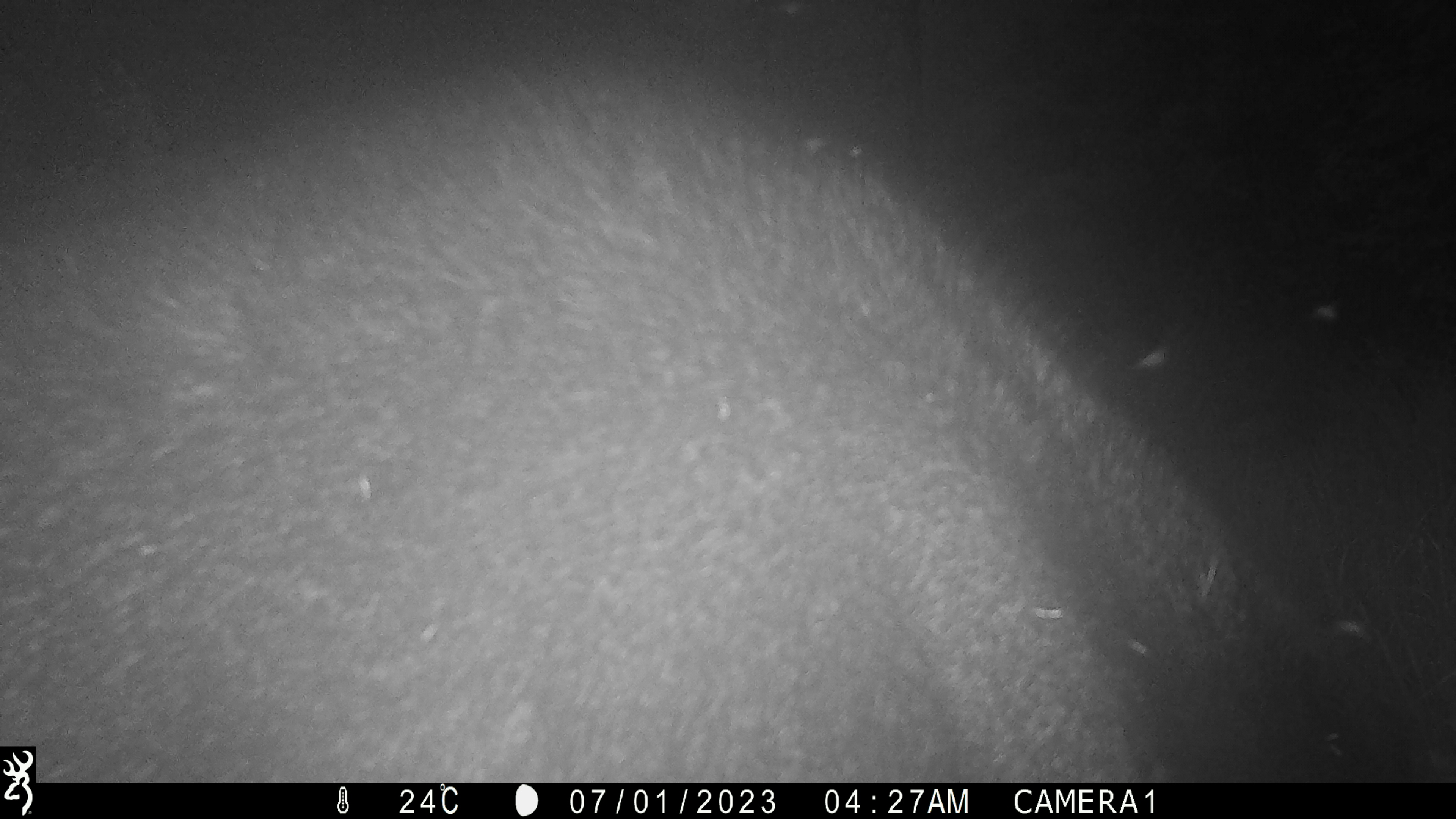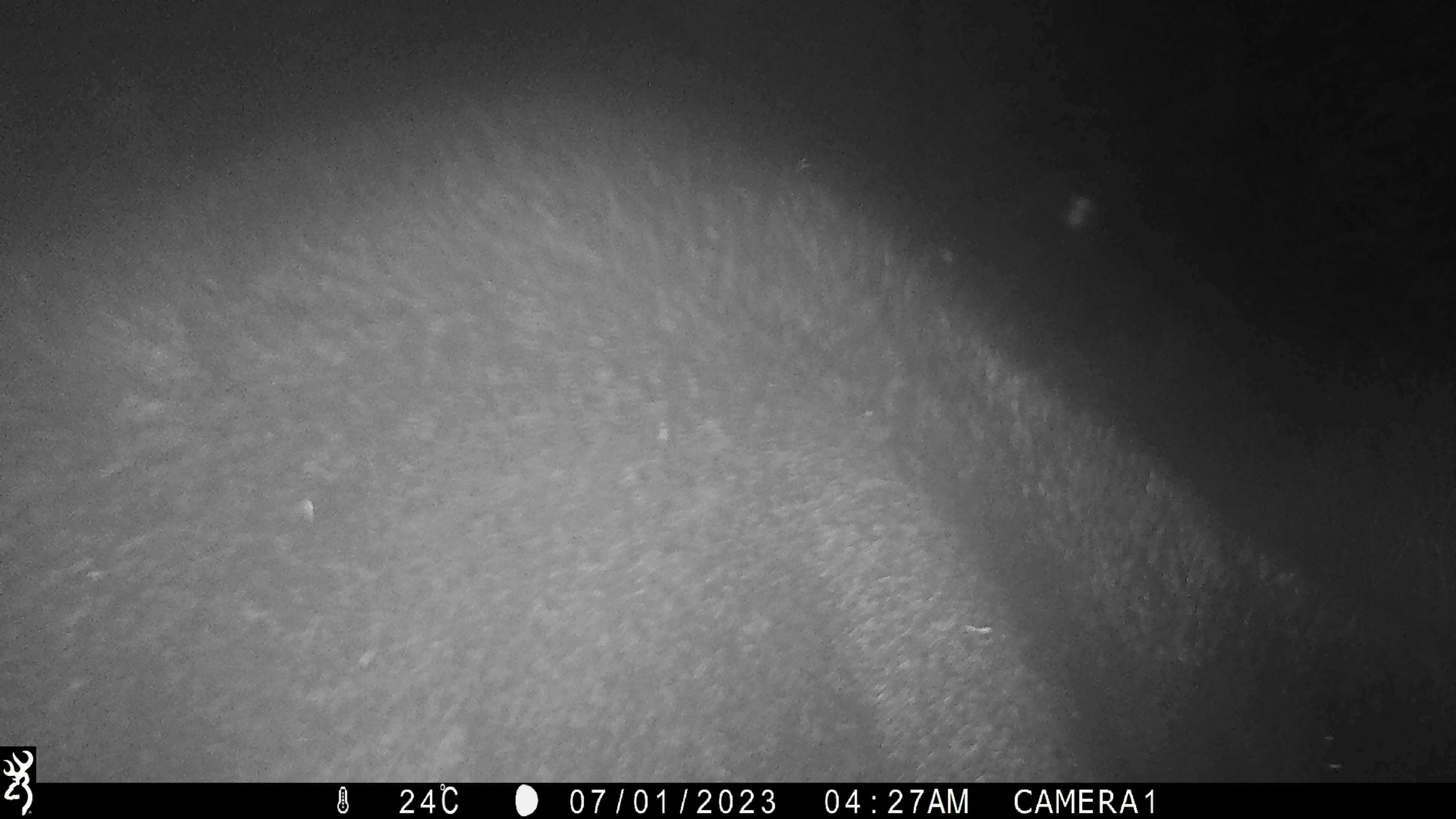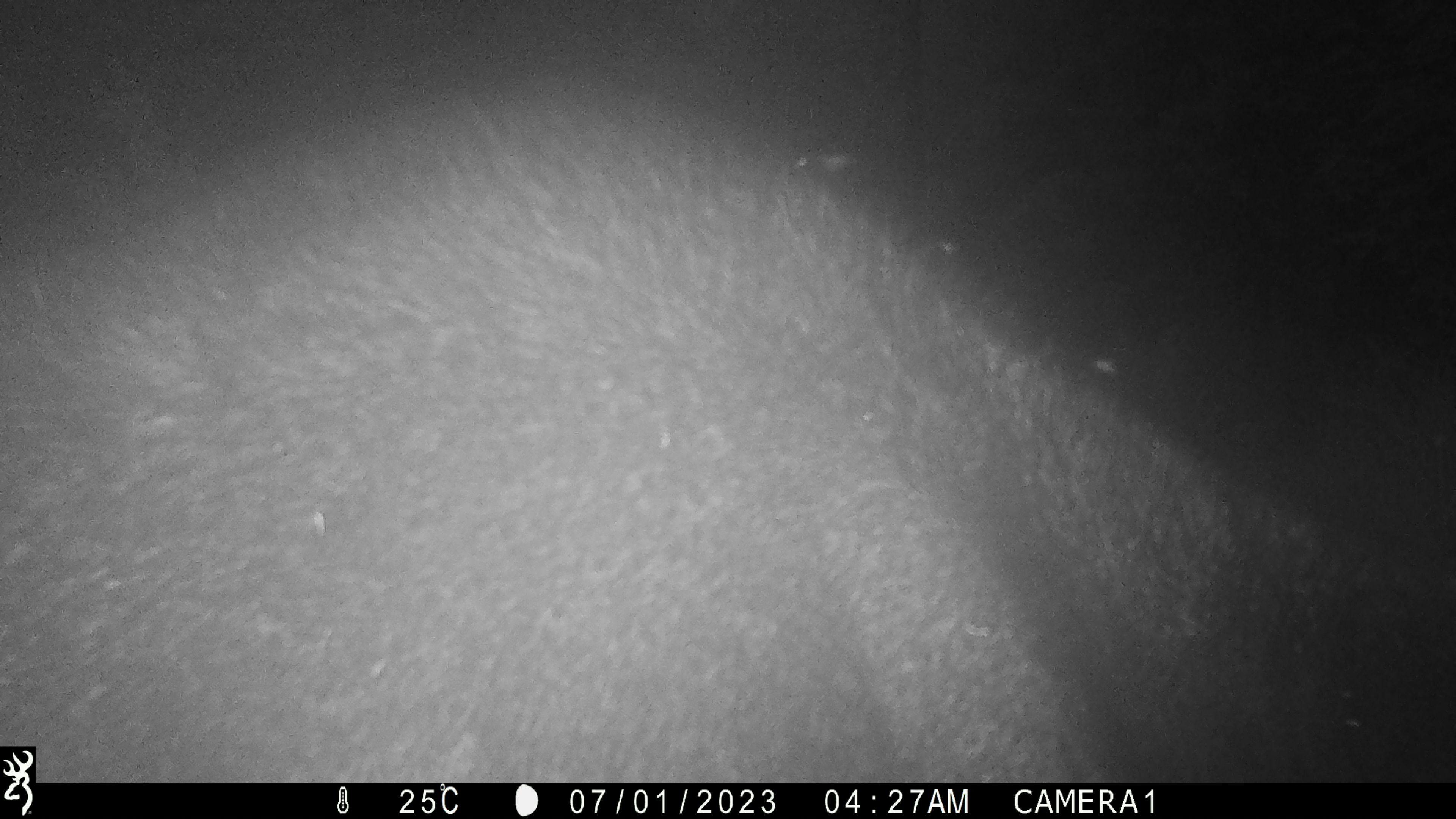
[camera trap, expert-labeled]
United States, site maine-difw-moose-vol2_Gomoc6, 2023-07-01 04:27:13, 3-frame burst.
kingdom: Animalia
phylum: Chordata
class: Mammalia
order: Artiodactyla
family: Cervidae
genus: Alces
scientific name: Alces alces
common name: moose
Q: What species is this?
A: Moose (Alces alces).